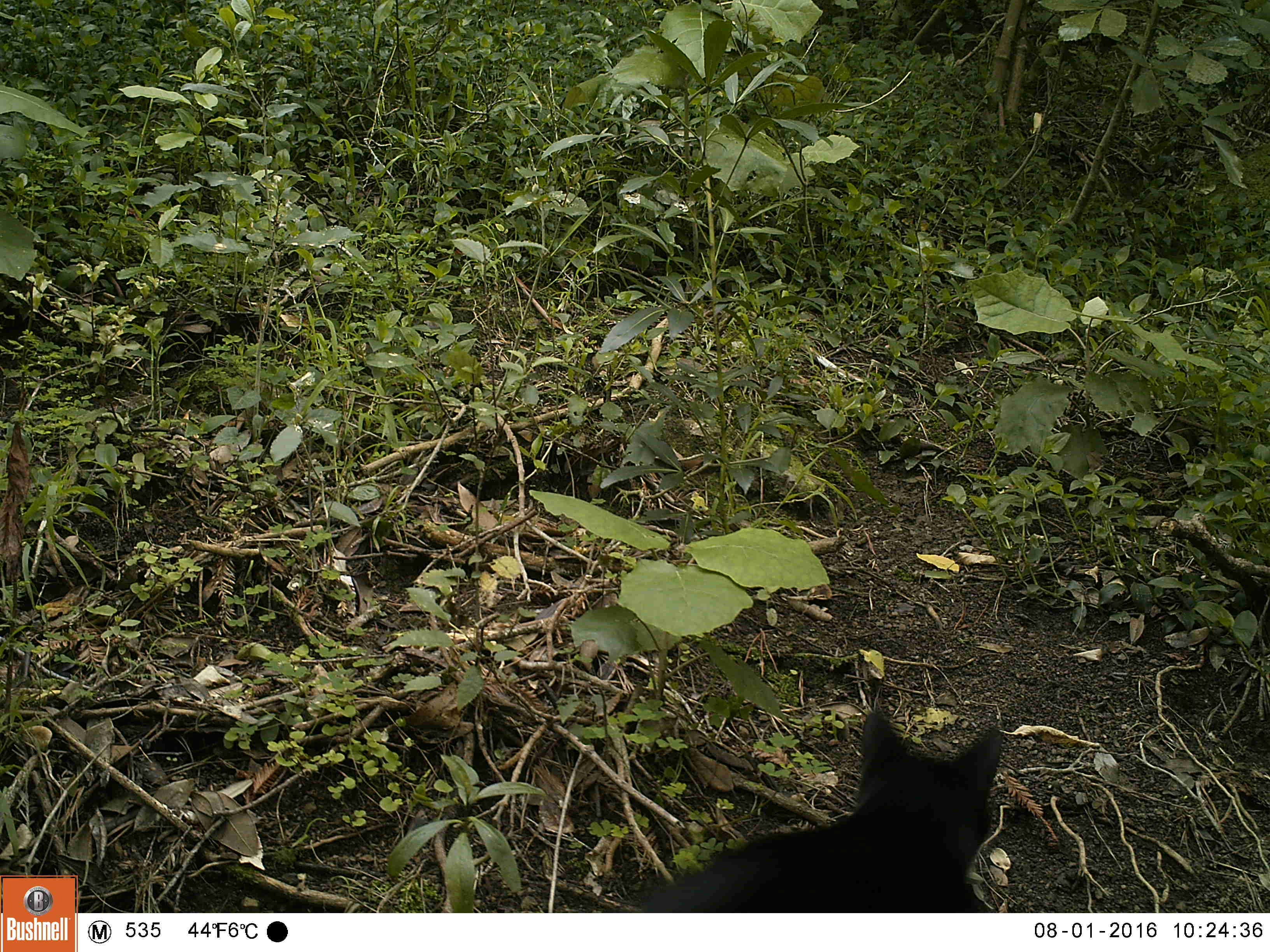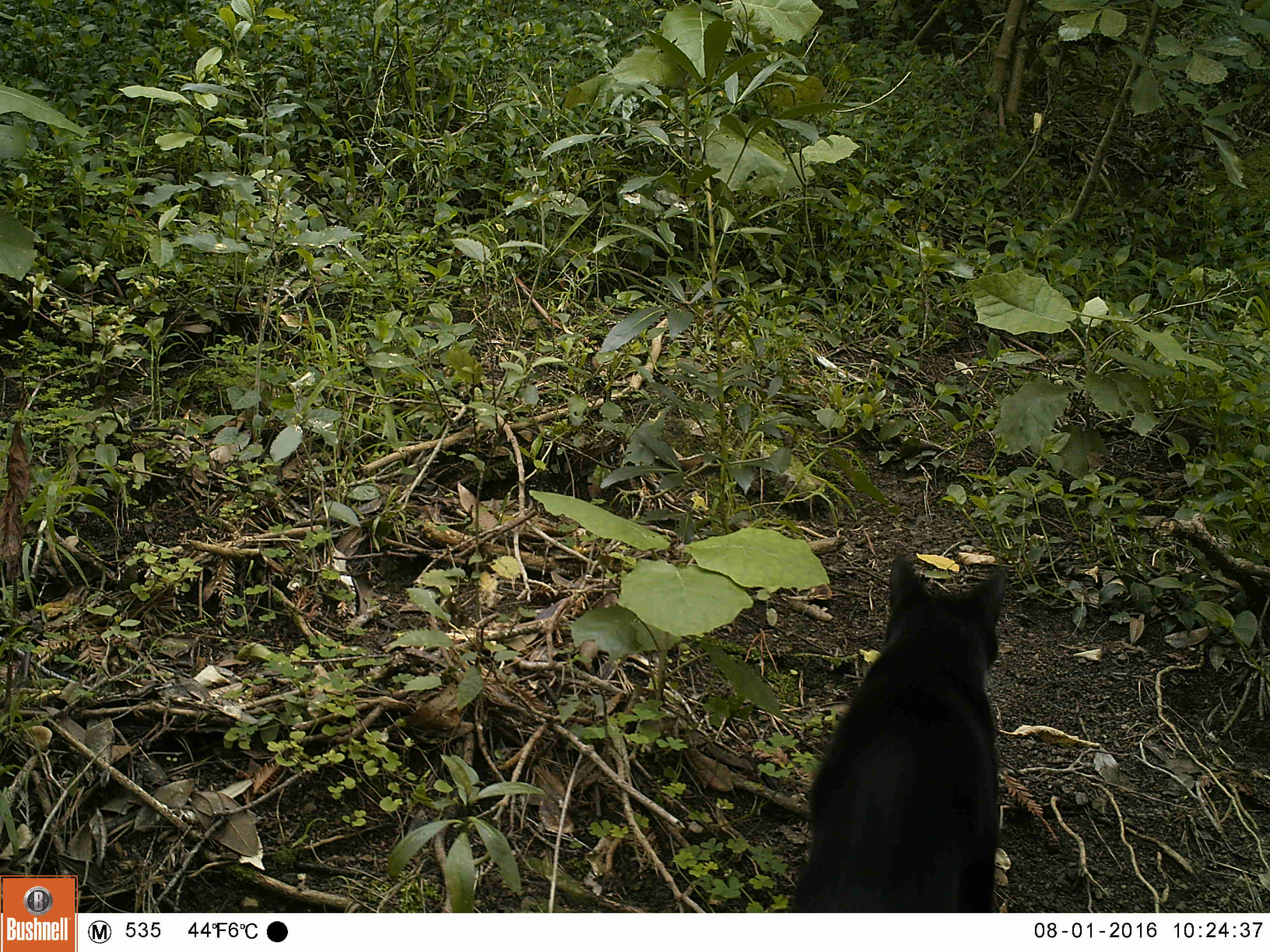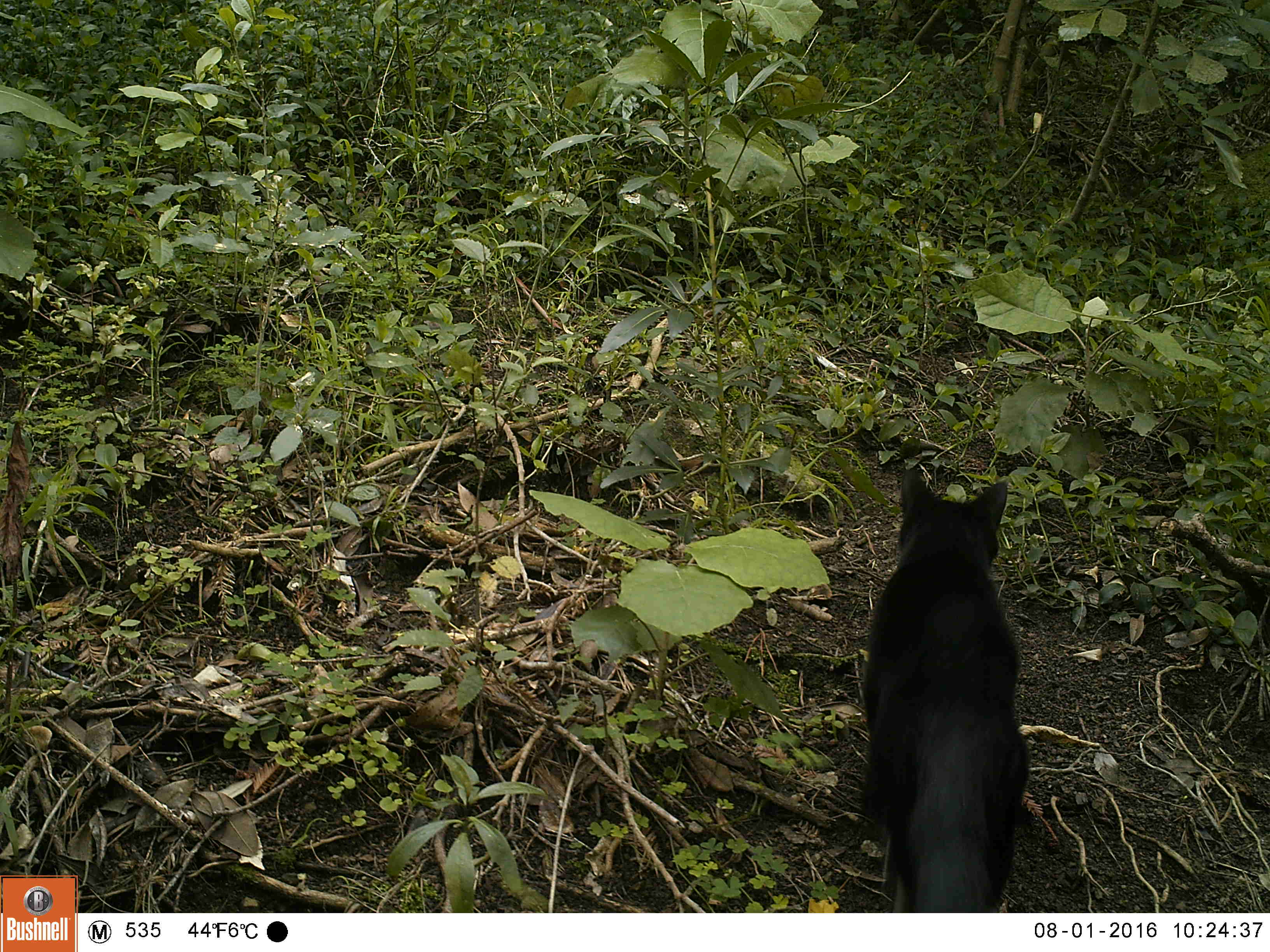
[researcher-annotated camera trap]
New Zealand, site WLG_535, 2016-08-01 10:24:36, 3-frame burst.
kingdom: Animalia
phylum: Chordata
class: Mammalia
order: Carnivora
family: Felidae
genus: Felis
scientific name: Felis catus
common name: domestic cat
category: cat